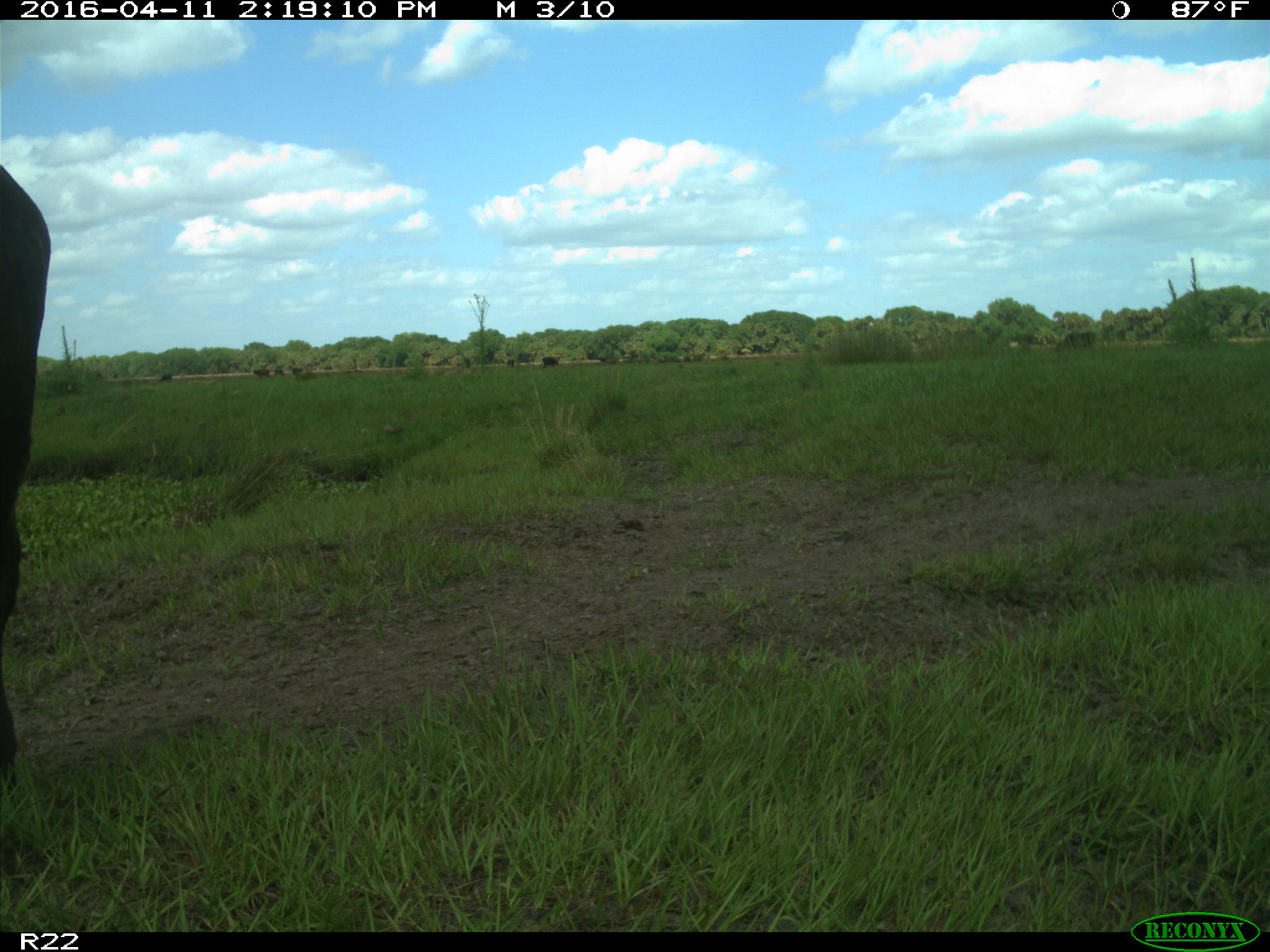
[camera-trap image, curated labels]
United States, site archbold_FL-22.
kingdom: Animalia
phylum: Chordata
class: Mammalia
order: Artiodactyla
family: Bovidae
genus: Bos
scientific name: Bos taurus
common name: domestic cow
Bos taurus (domestic cow).